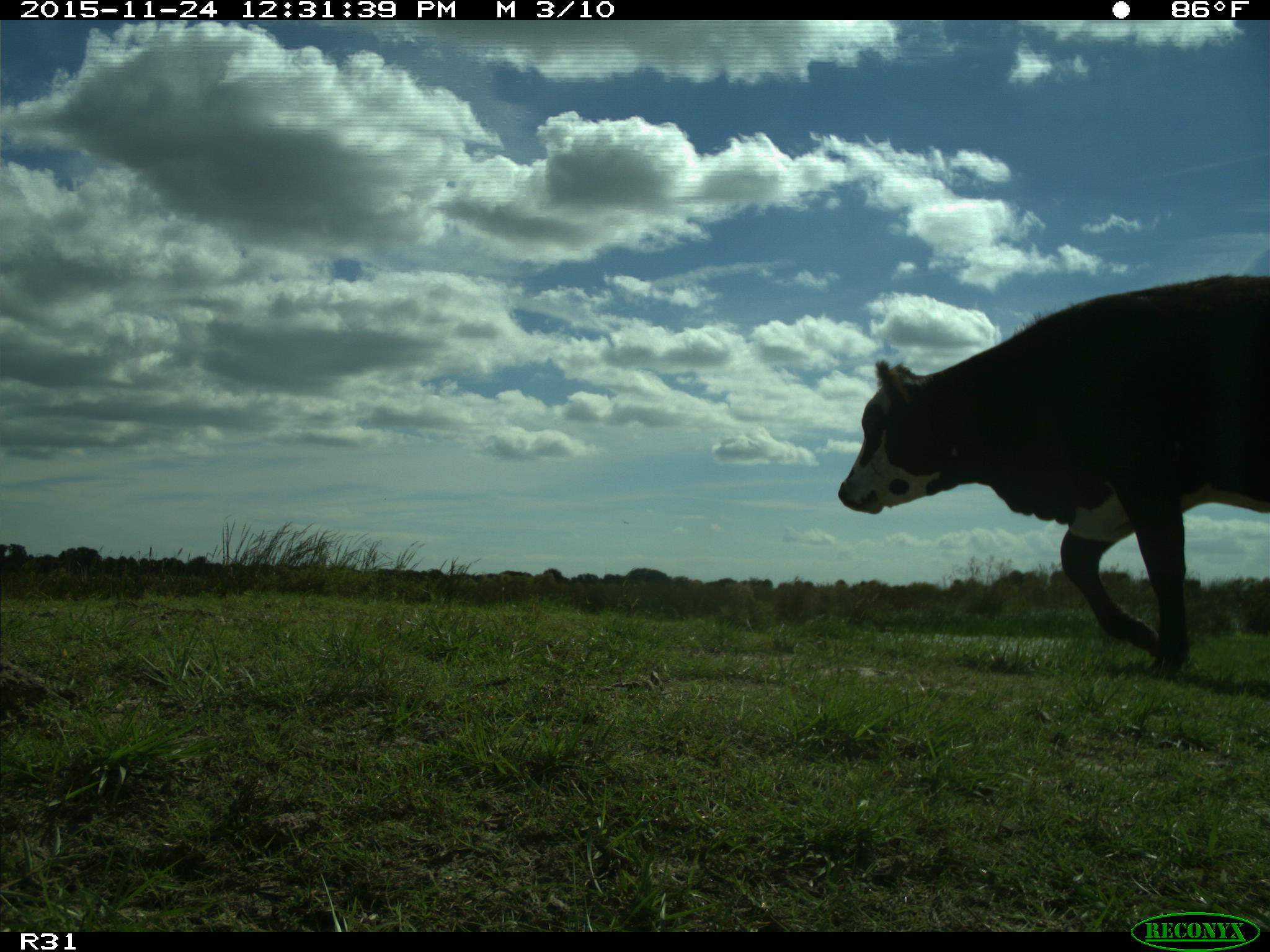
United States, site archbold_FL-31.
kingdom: Animalia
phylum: Chordata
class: Mammalia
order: Artiodactyla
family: Bovidae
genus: Bos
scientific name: Bos taurus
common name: domestic cow